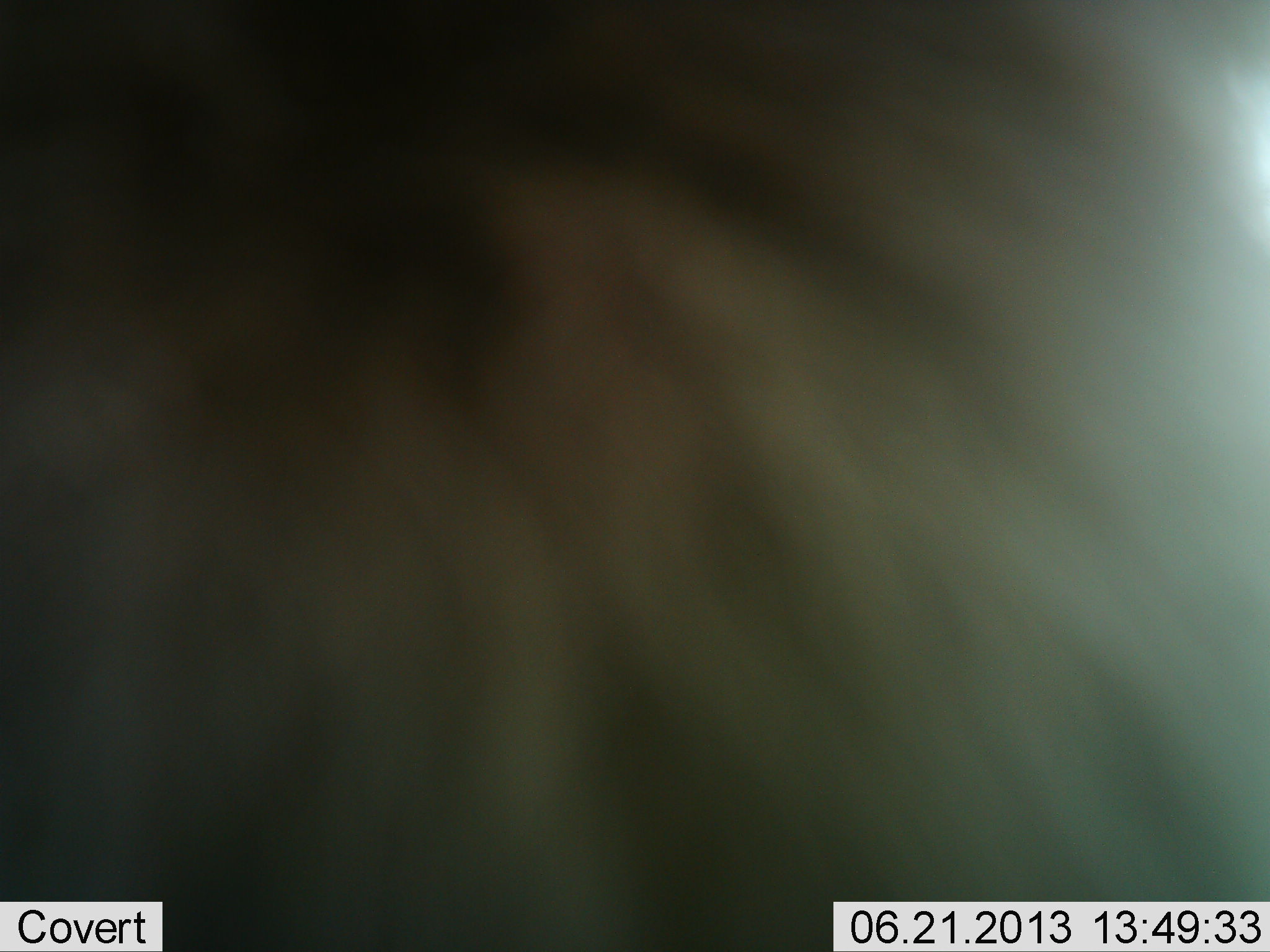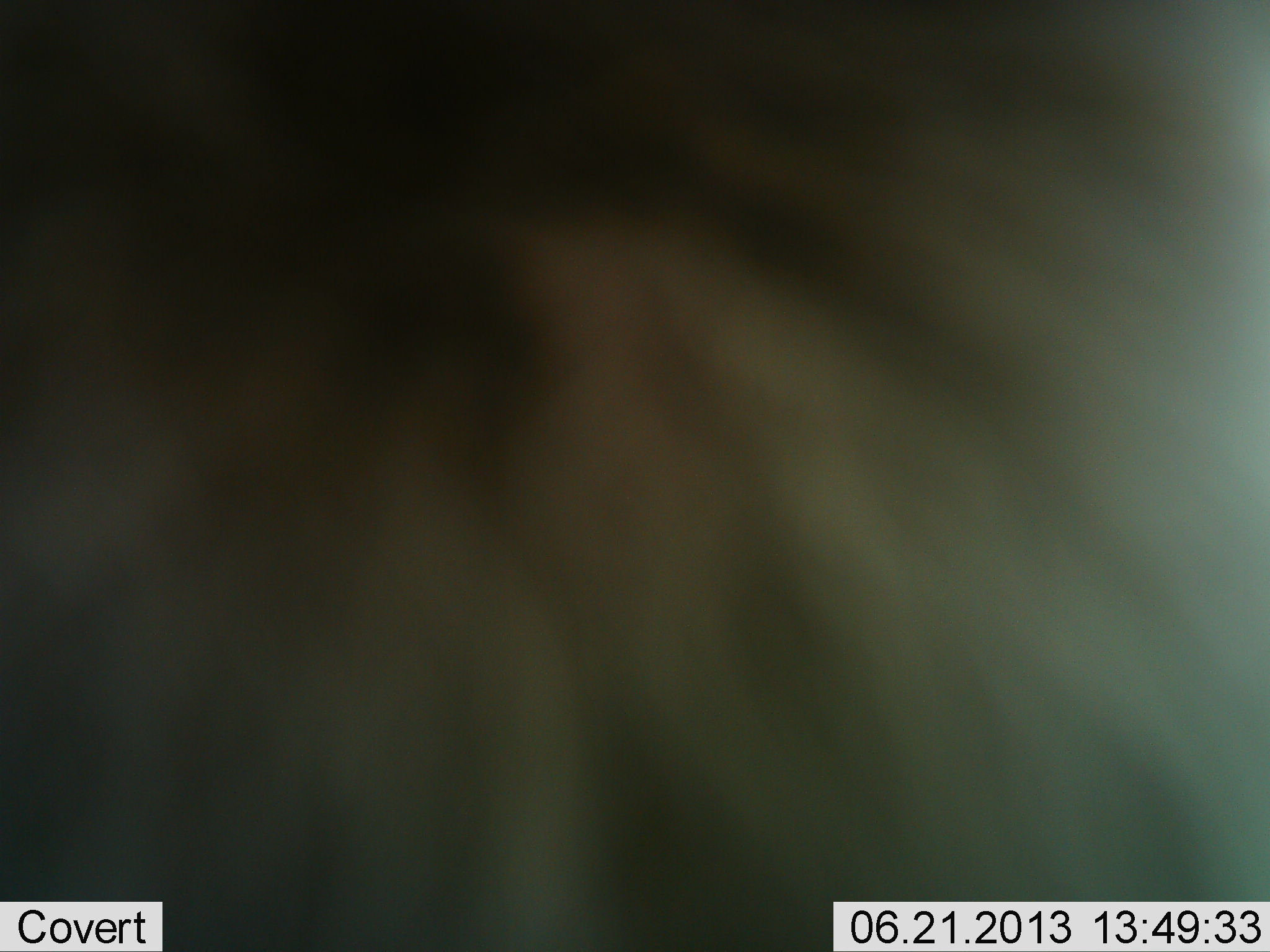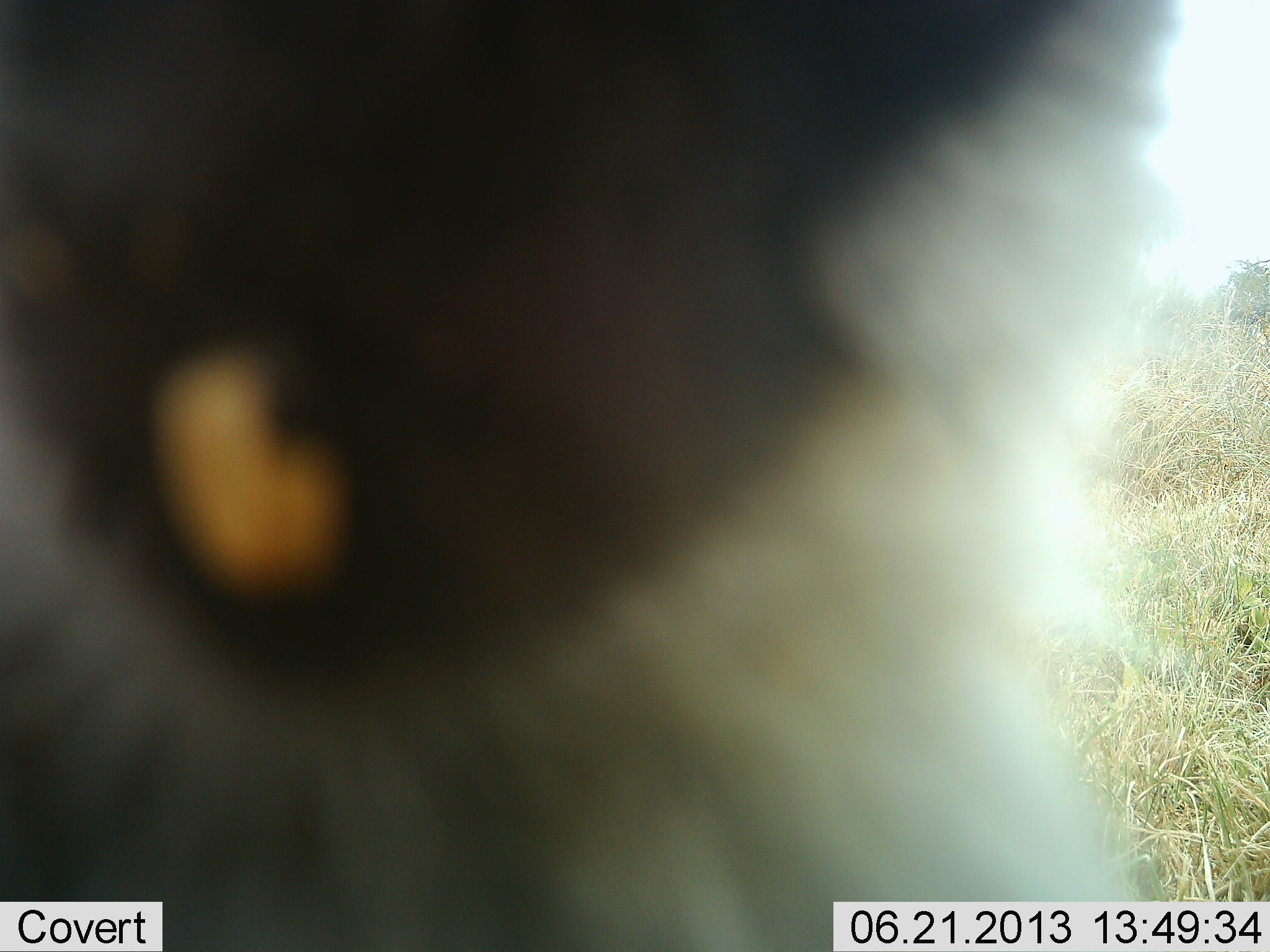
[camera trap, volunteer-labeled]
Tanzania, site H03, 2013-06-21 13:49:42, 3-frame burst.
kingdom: Animalia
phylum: Chordata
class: Mammalia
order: Primates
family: Cercopithecidae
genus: Chlorocebus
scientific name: Chlorocebus pygerythrus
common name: vervet monkey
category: monkeyvervet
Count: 1.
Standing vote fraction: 33%.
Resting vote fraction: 0%.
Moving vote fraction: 0%.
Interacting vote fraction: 67%.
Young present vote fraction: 0%.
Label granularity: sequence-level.